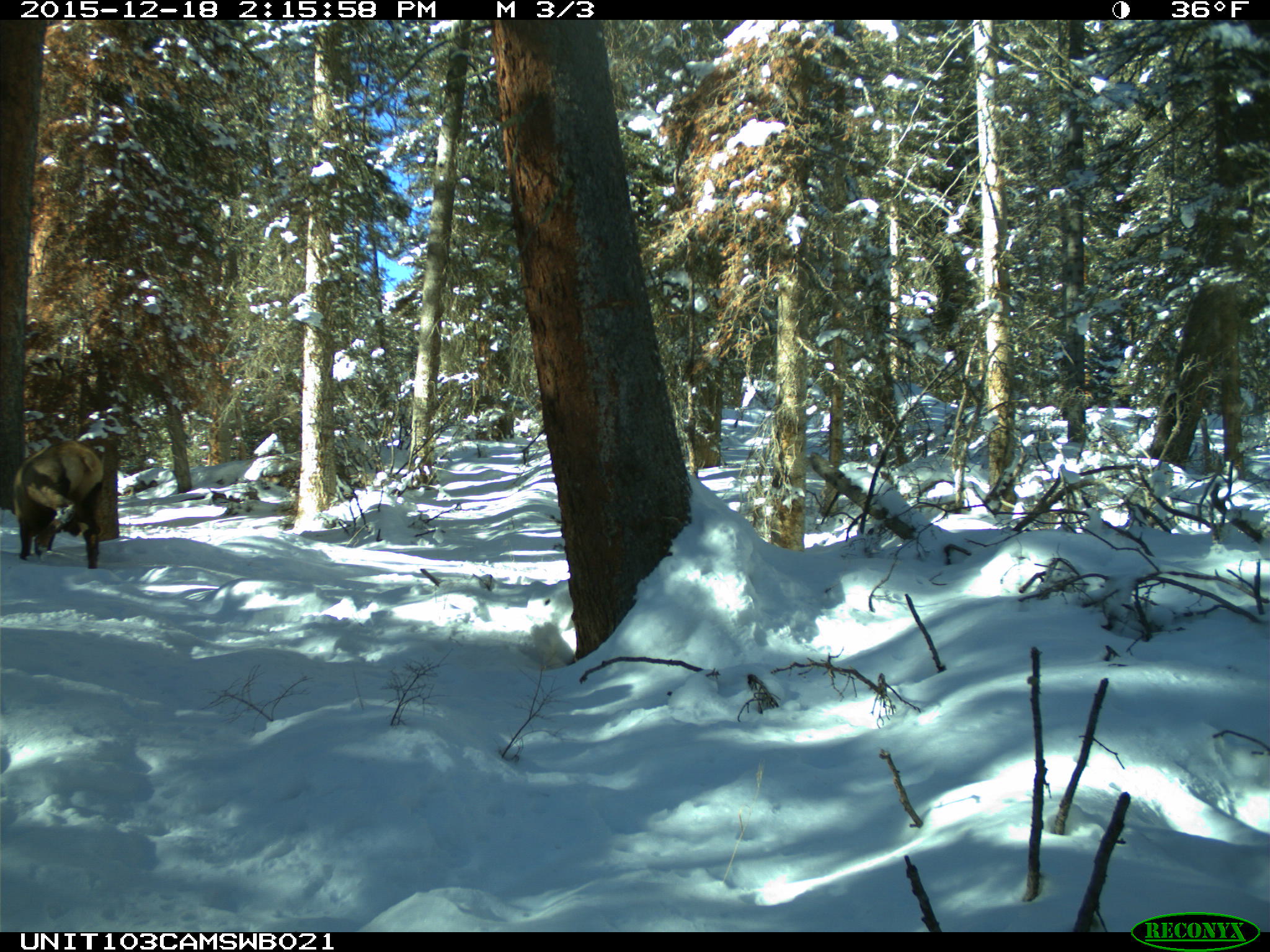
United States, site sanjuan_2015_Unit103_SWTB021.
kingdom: Animalia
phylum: Chordata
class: Mammalia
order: Artiodactyla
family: Cervidae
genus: Cervus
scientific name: Cervus elaphus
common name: red deer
Cervus elaphus (red deer).